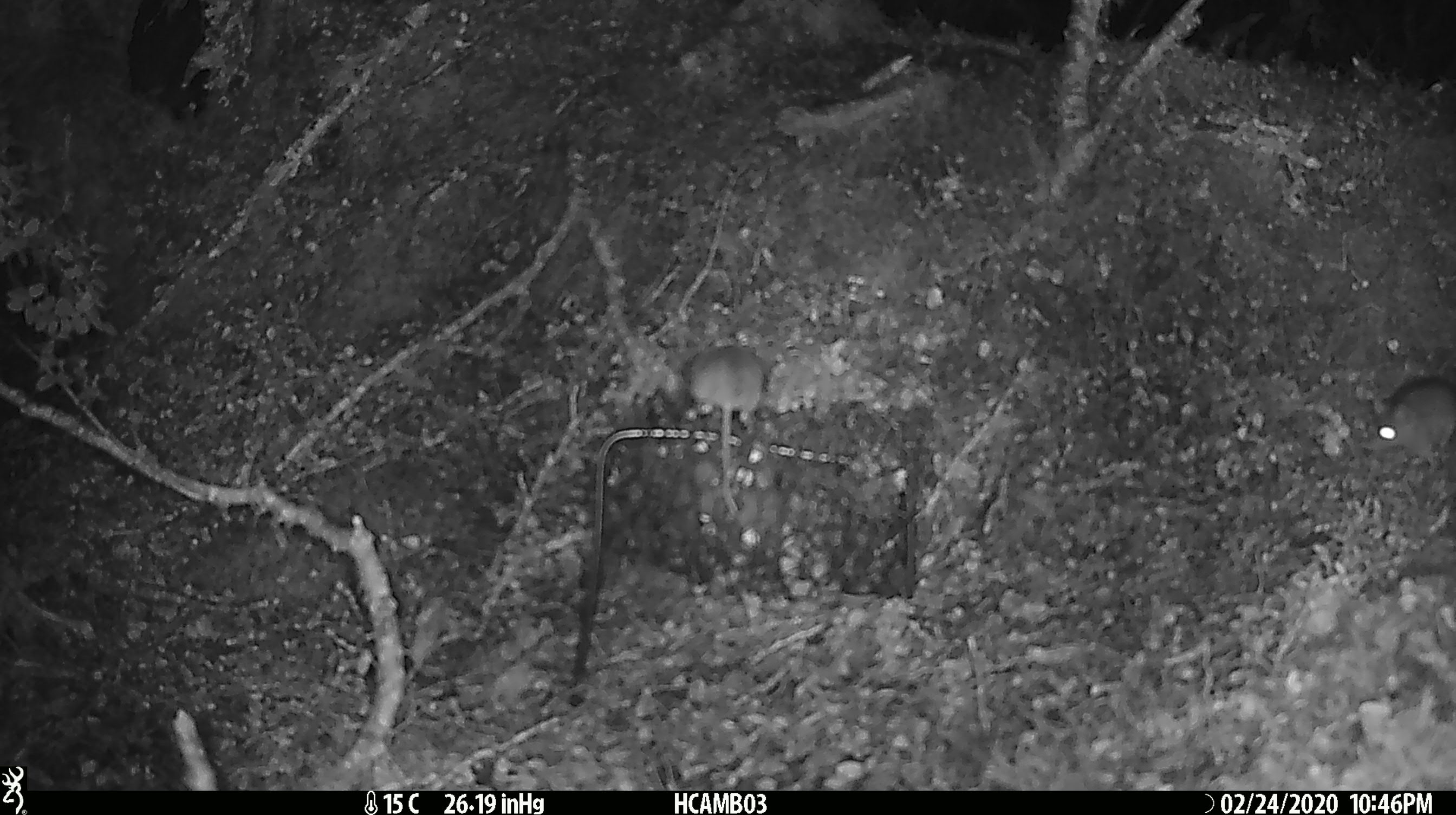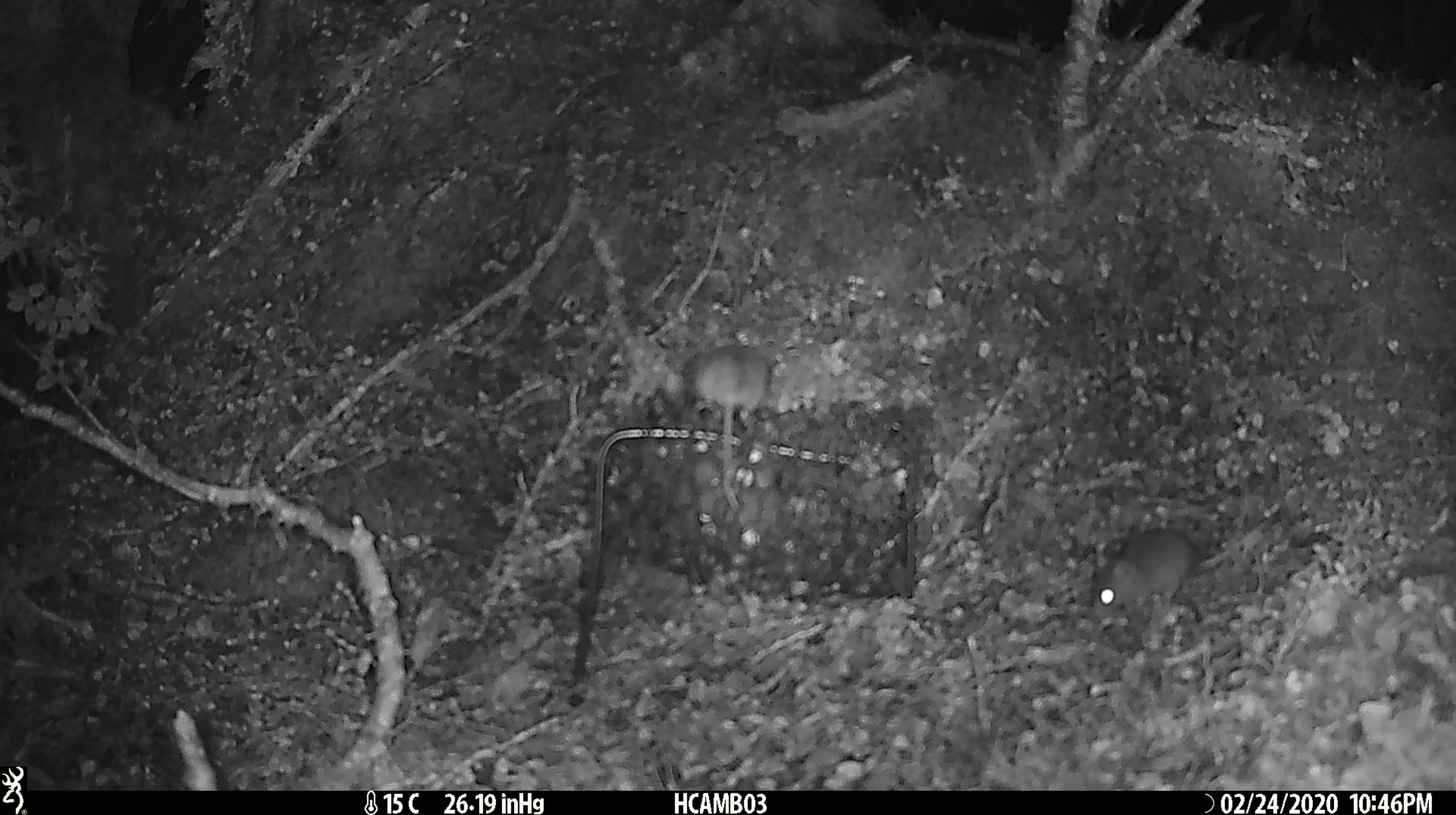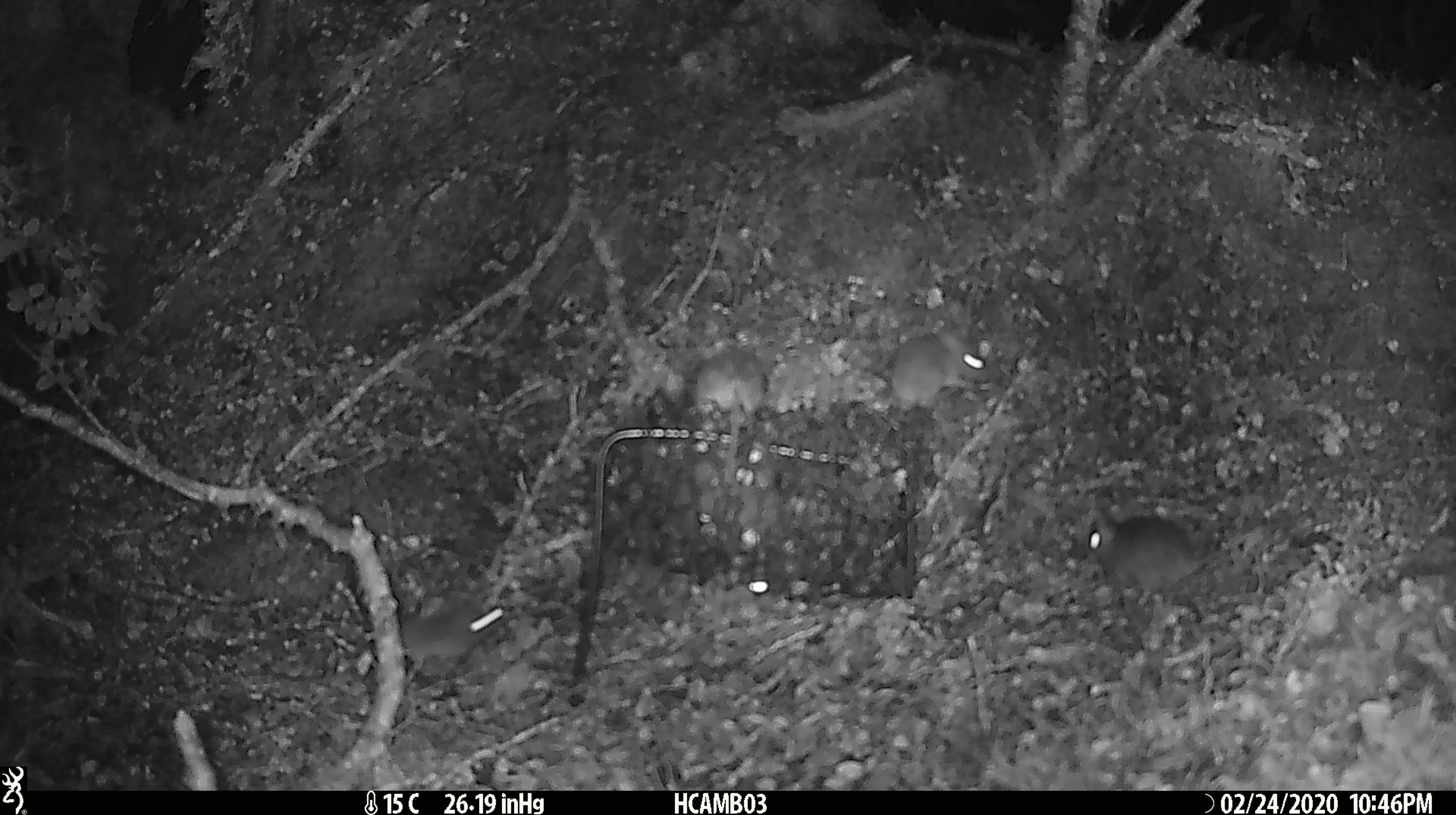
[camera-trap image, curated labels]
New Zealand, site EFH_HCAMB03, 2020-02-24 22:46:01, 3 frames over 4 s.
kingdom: Animalia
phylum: Chordata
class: Mammalia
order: Rodentia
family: Muridae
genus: Mus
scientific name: Mus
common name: mouse